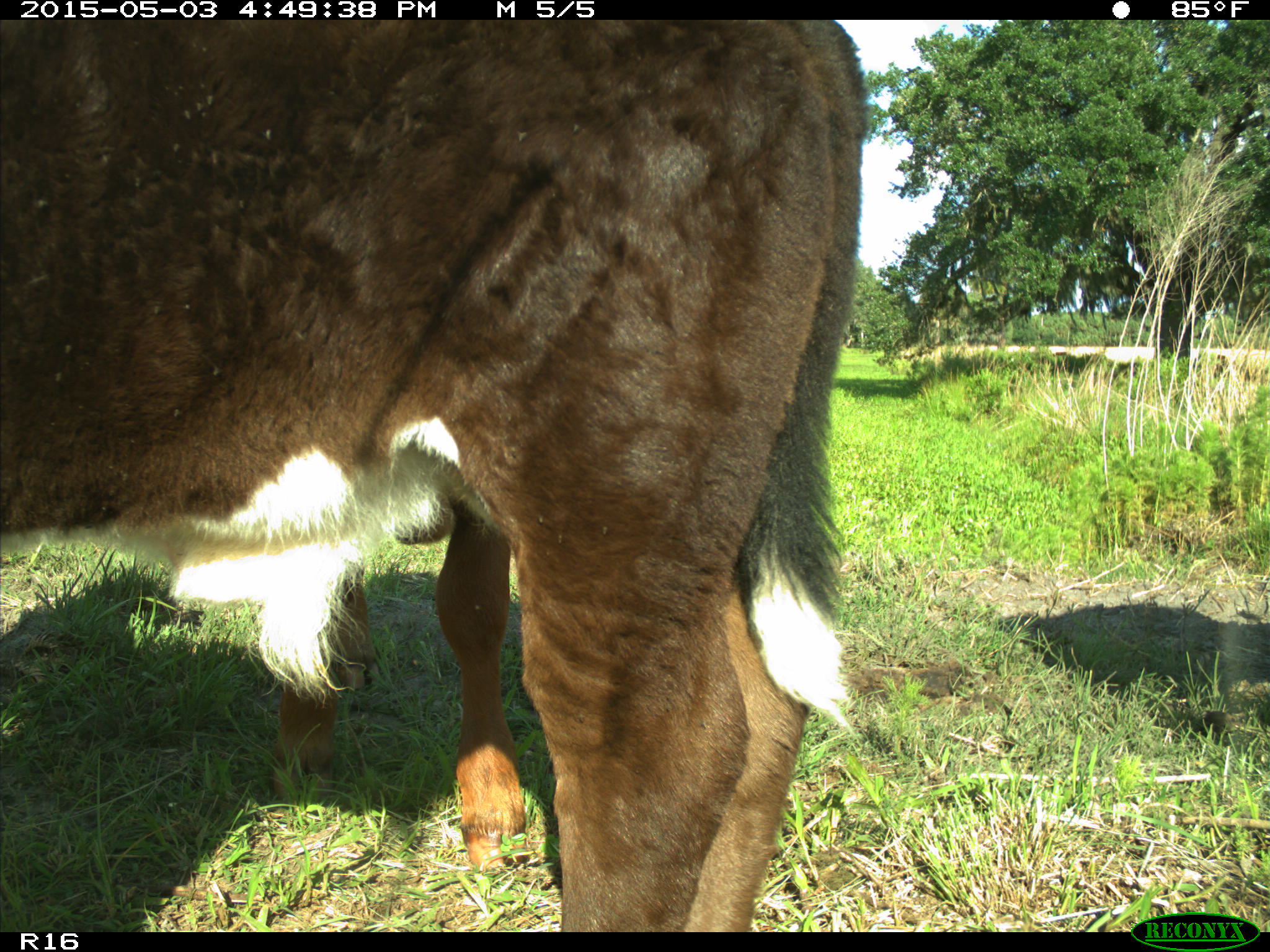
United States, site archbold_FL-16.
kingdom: Animalia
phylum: Chordata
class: Mammalia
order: Artiodactyla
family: Bovidae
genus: Bos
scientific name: Bos taurus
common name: domestic cow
Bos taurus (domestic cow).